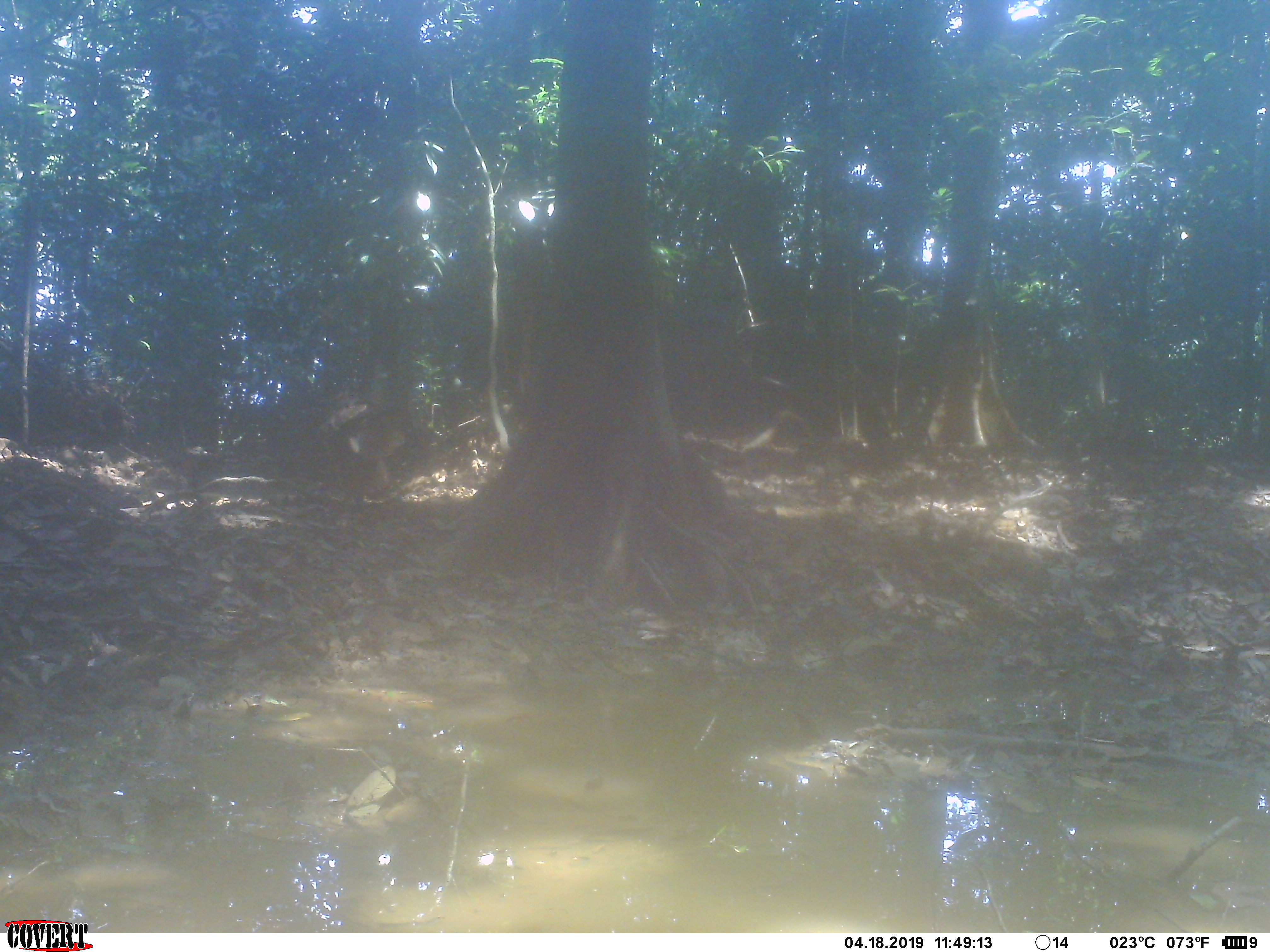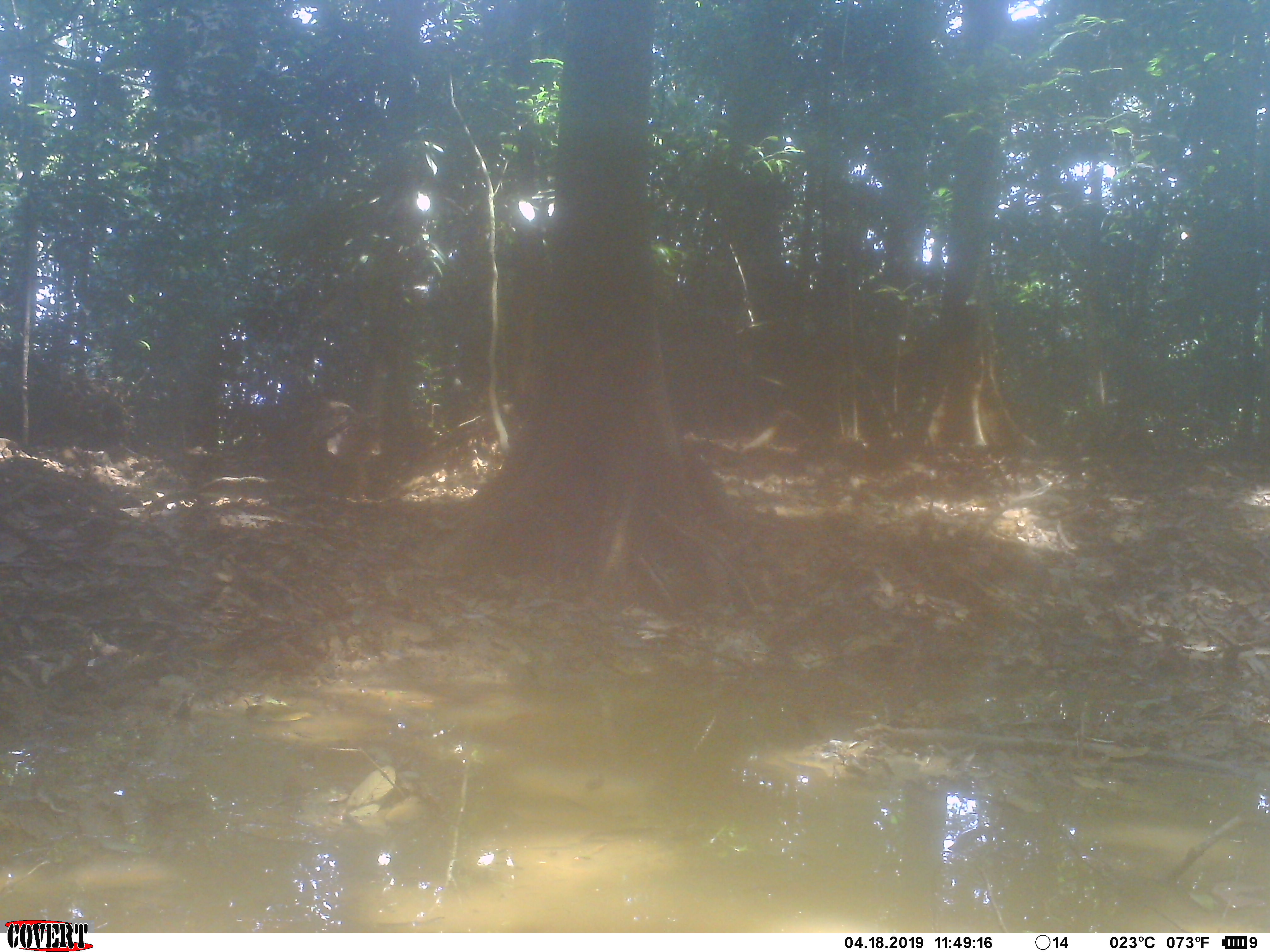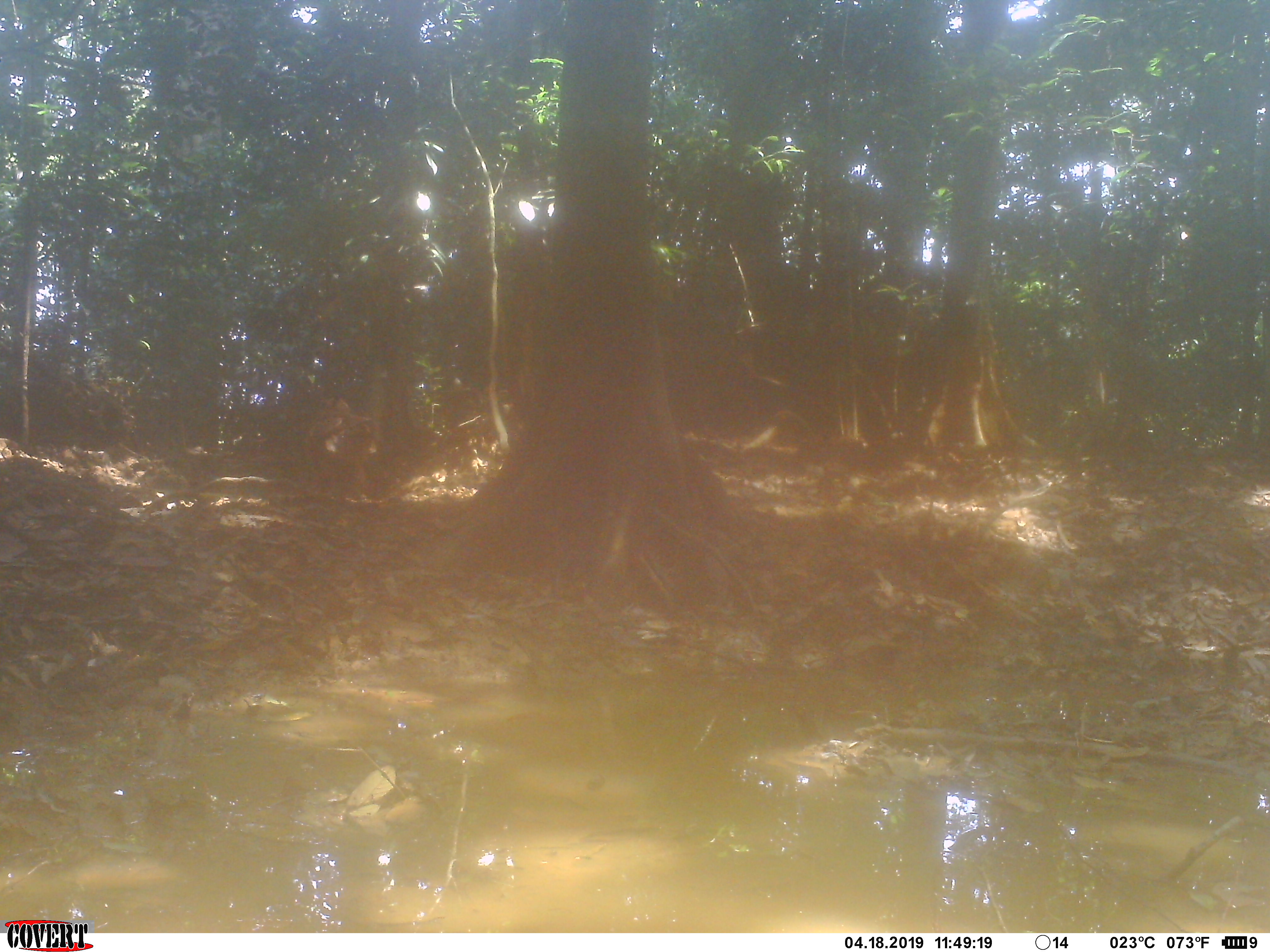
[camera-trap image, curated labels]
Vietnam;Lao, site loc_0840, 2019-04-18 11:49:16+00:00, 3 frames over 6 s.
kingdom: Animalia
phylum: Chordata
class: Aves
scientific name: Aves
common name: bird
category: unidentified bird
Unidentified bird (bird) (Aves). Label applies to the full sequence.